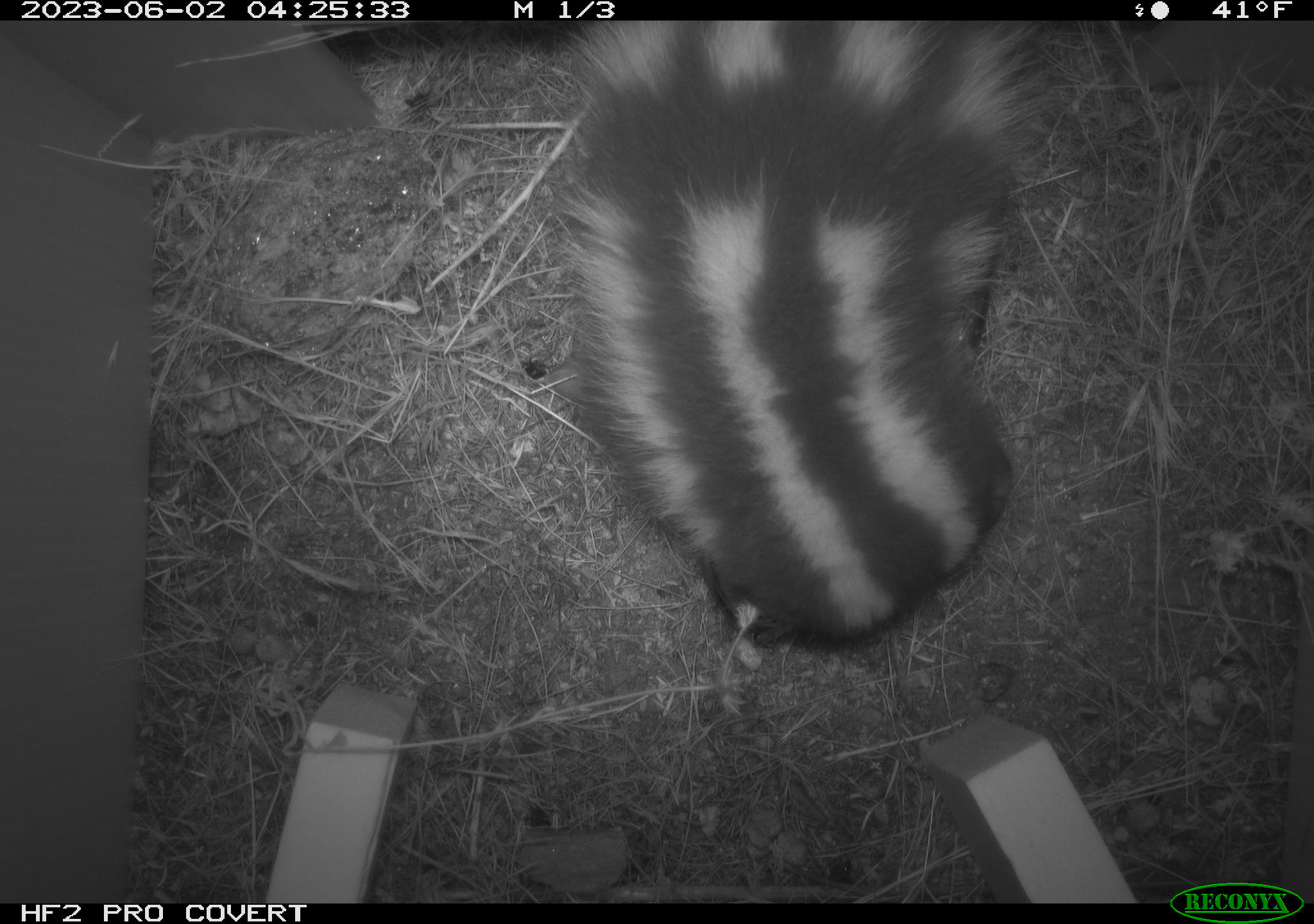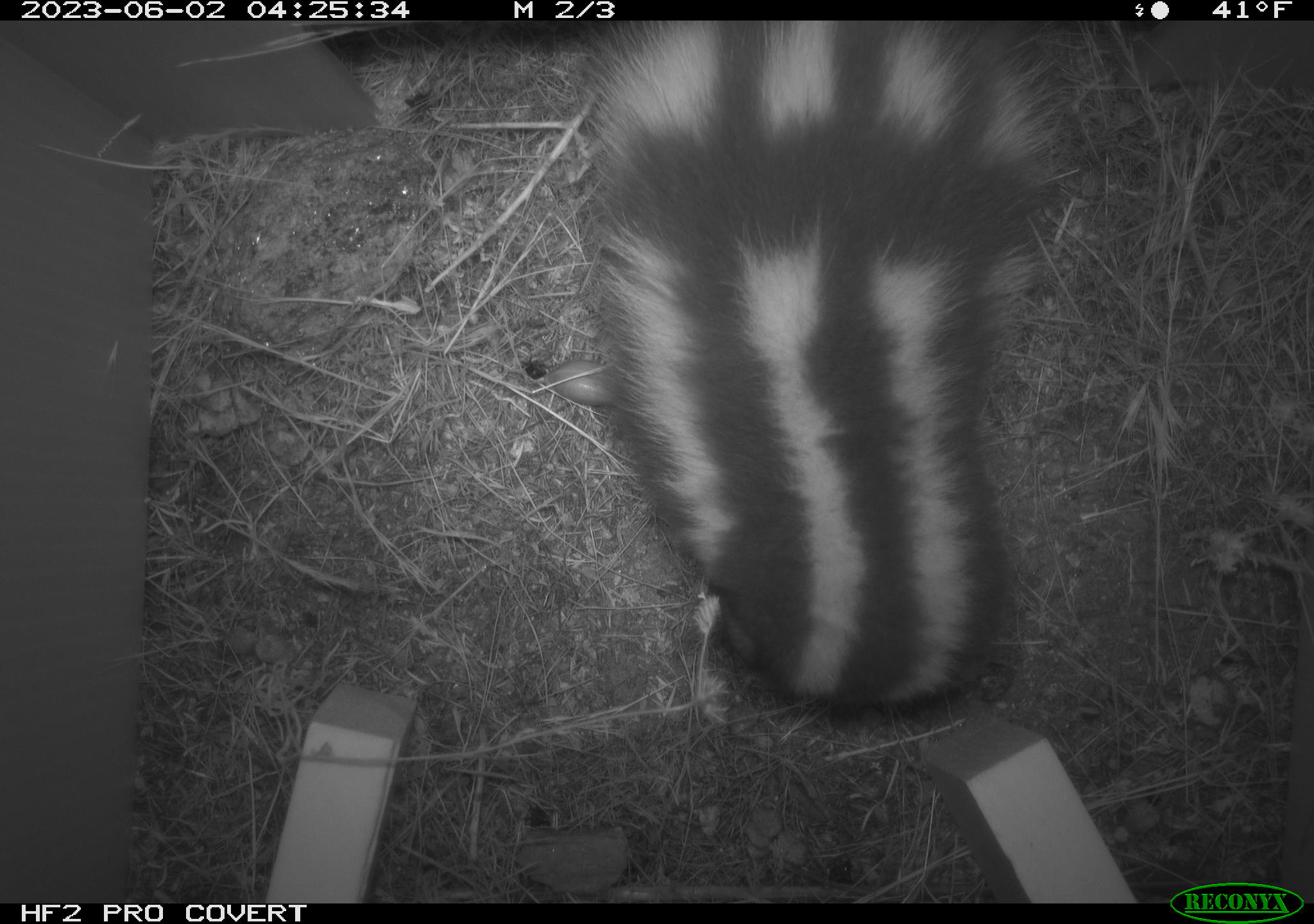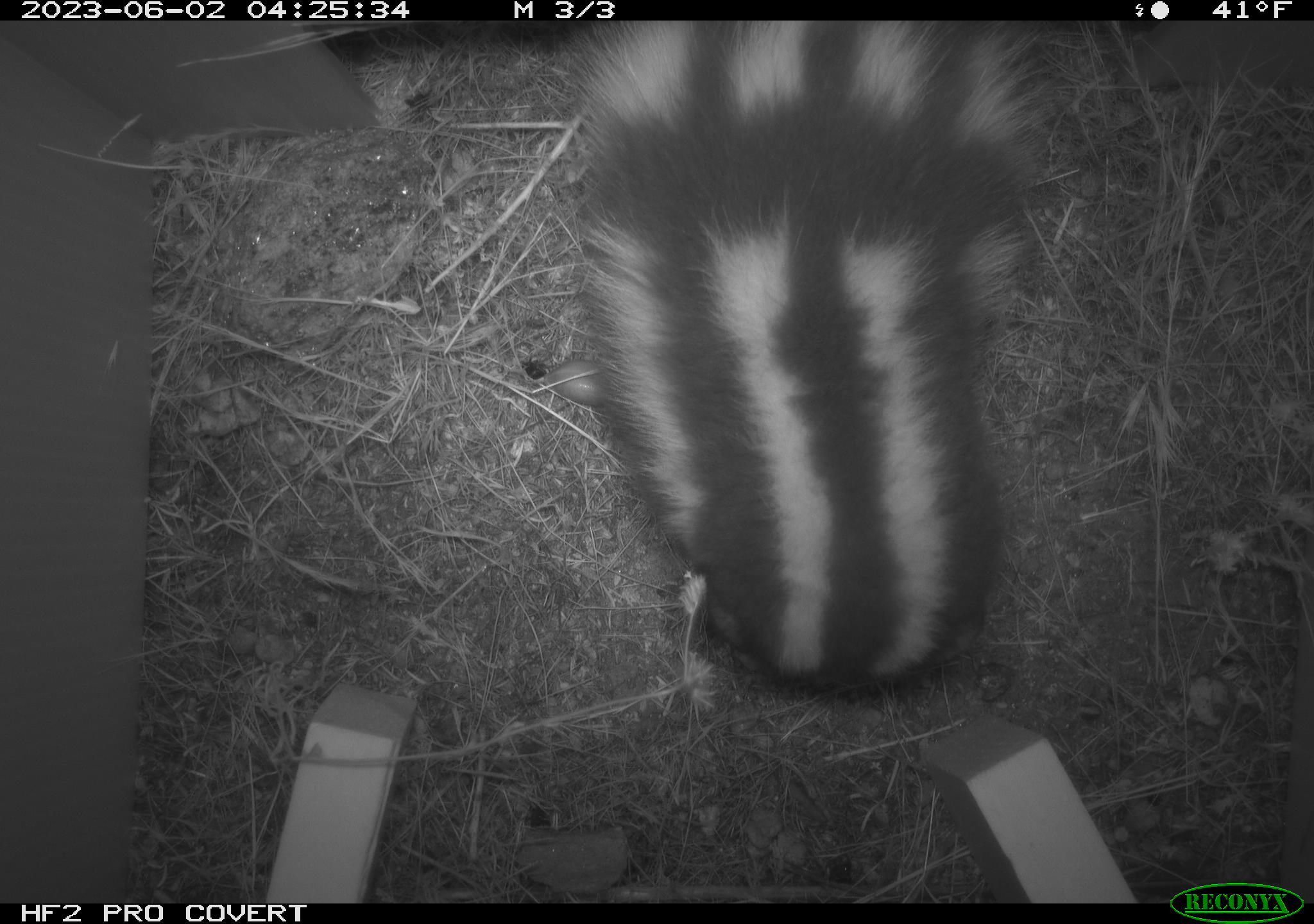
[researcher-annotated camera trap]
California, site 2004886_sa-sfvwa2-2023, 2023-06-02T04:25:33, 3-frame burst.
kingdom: Animalia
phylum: Chordata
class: Mammalia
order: Carnivora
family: Mephitidae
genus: Spilogale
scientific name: Spilogale gracilis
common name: western spotted skunk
Western spotted skunk (Spilogale gracilis).